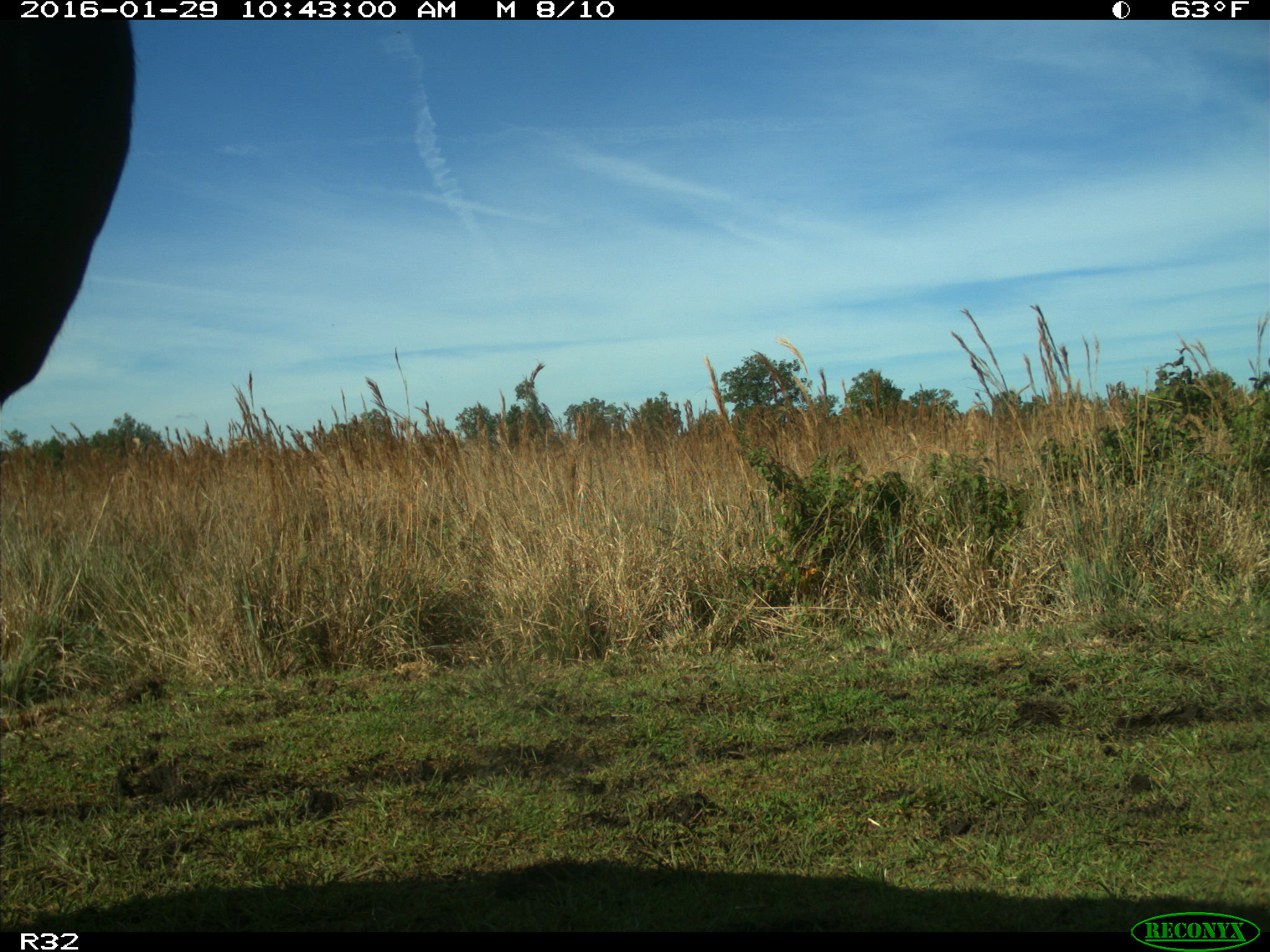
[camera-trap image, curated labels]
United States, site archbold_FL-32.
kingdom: Animalia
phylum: Chordata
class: Mammalia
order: Artiodactyla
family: Bovidae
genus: Bos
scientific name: Bos taurus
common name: domestic cow